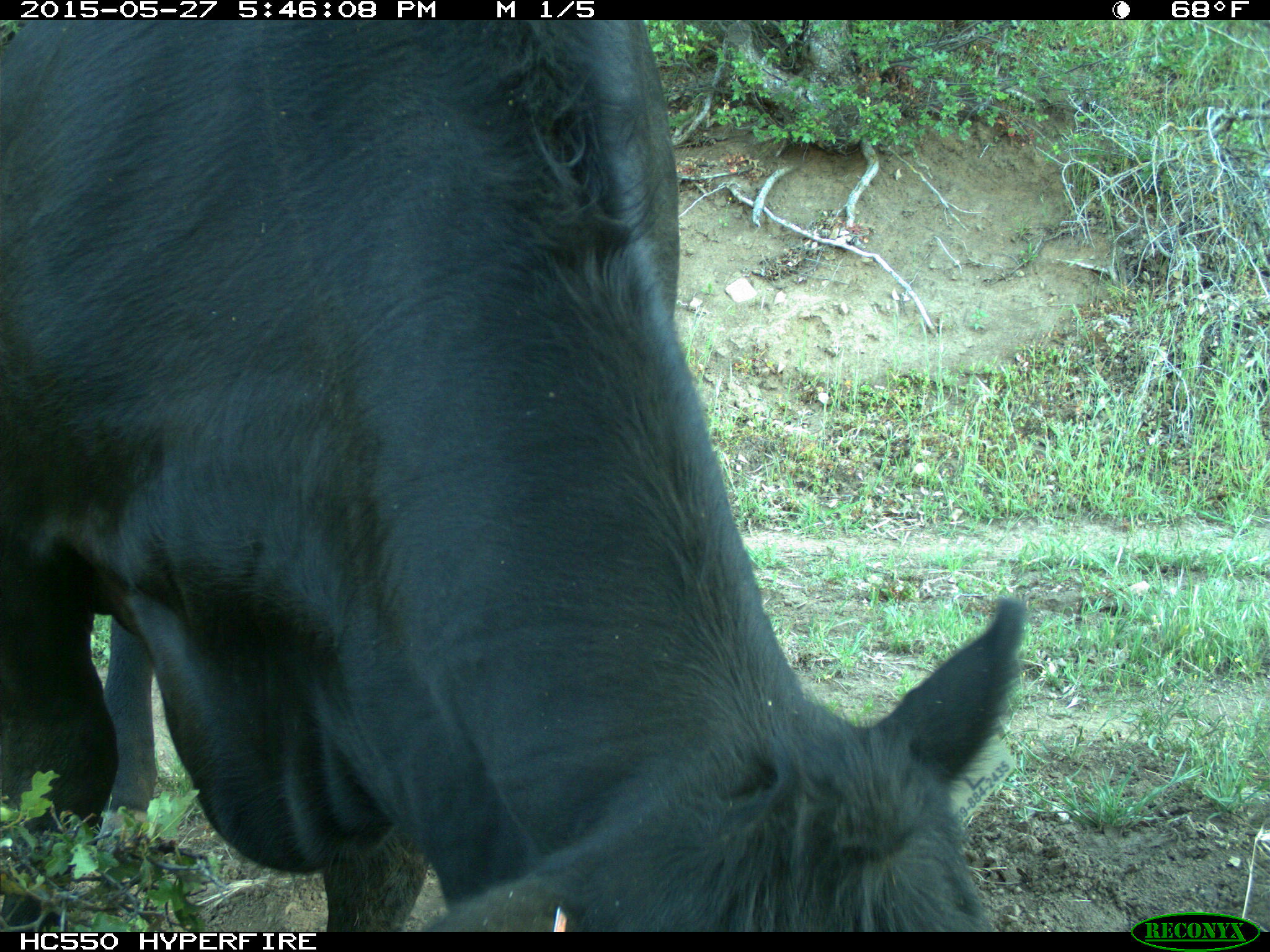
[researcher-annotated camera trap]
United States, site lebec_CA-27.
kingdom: Animalia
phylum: Chordata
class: Mammalia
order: Artiodactyla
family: Bovidae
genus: Bos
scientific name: Bos taurus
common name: domestic cow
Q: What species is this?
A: Bos taurus (domestic cow).